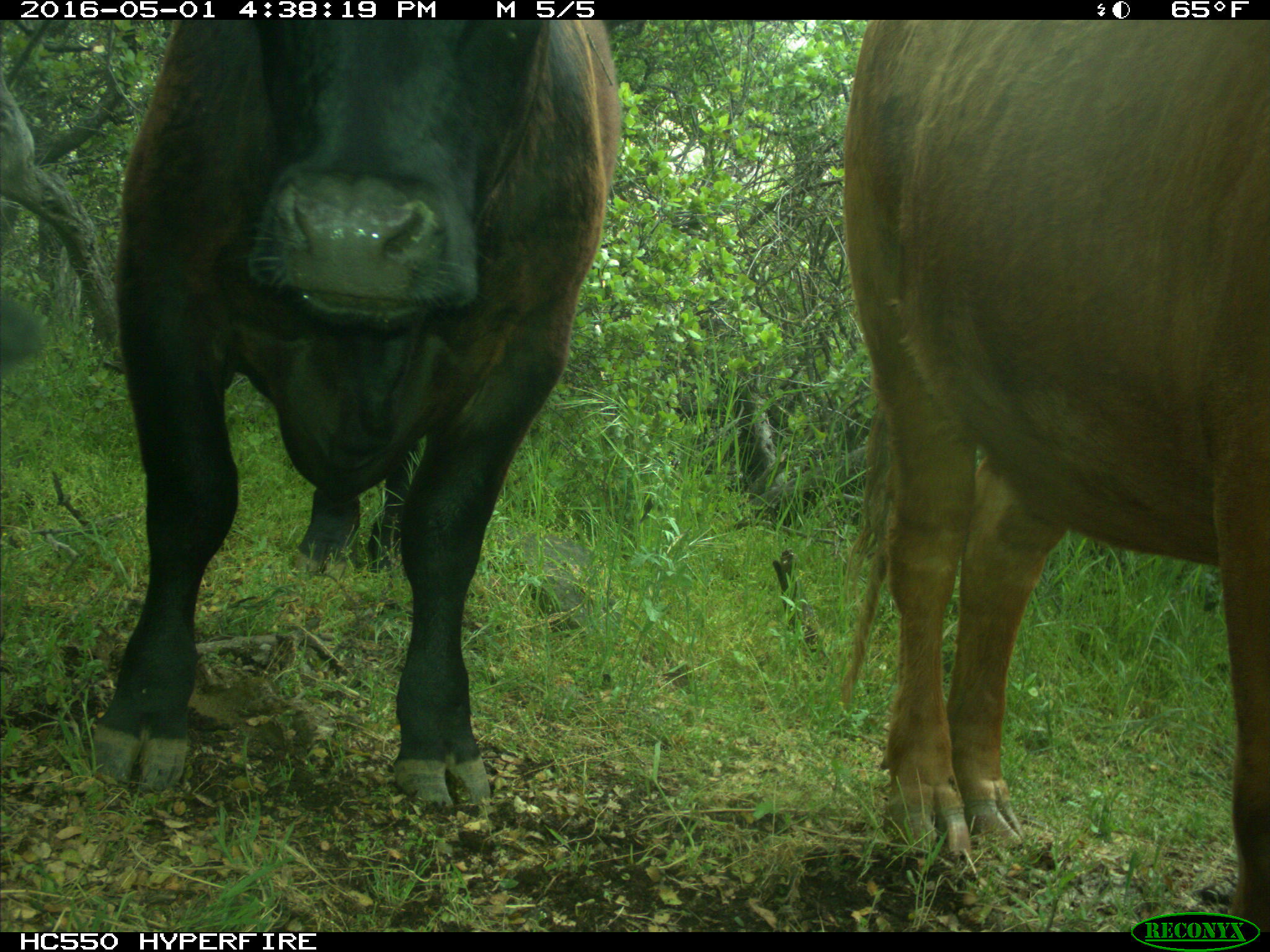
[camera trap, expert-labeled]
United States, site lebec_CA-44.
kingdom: Animalia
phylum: Chordata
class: Mammalia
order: Artiodactyla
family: Bovidae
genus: Bos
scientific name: Bos taurus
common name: domestic cow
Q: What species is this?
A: Bos taurus (domestic cow).